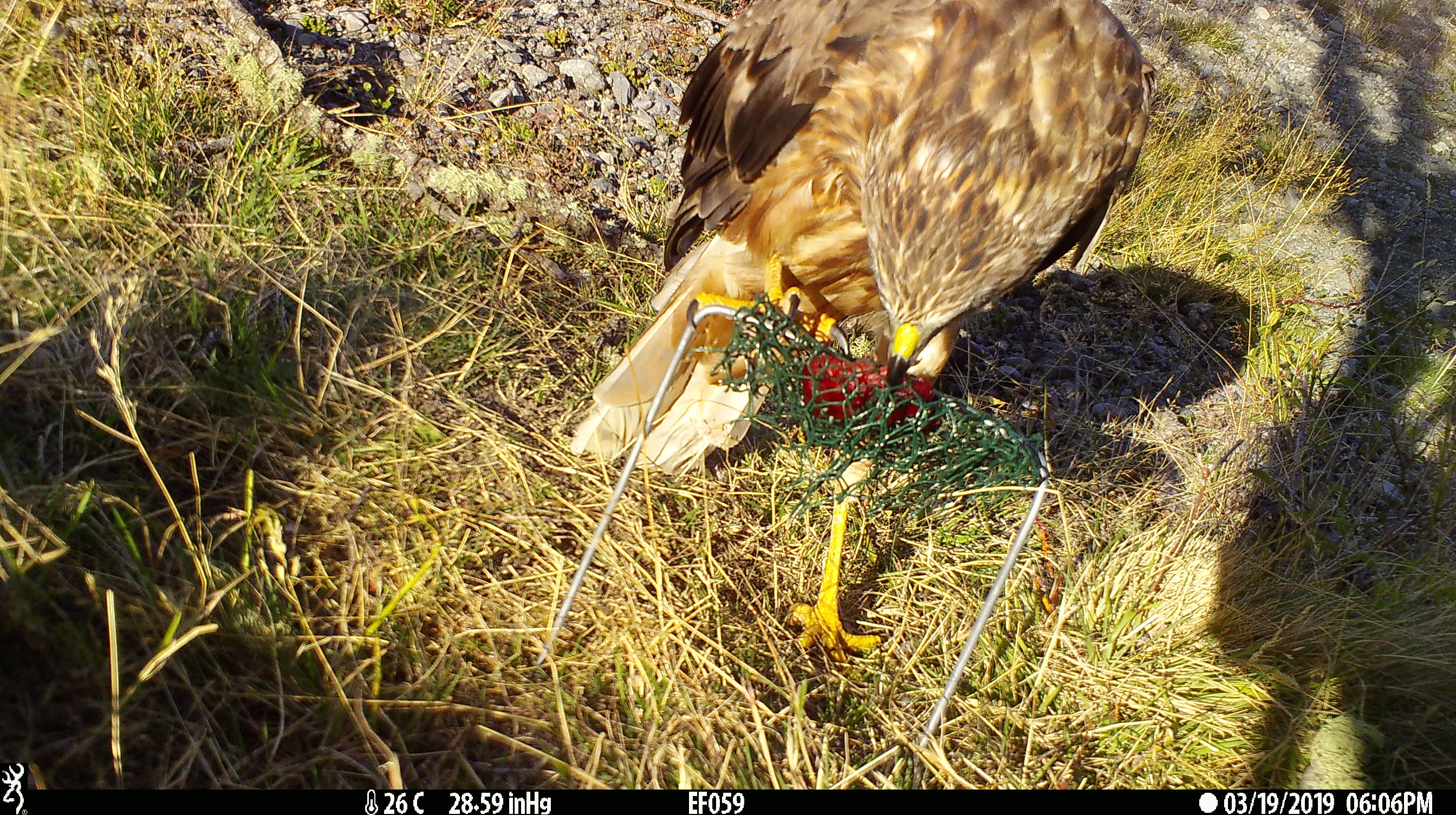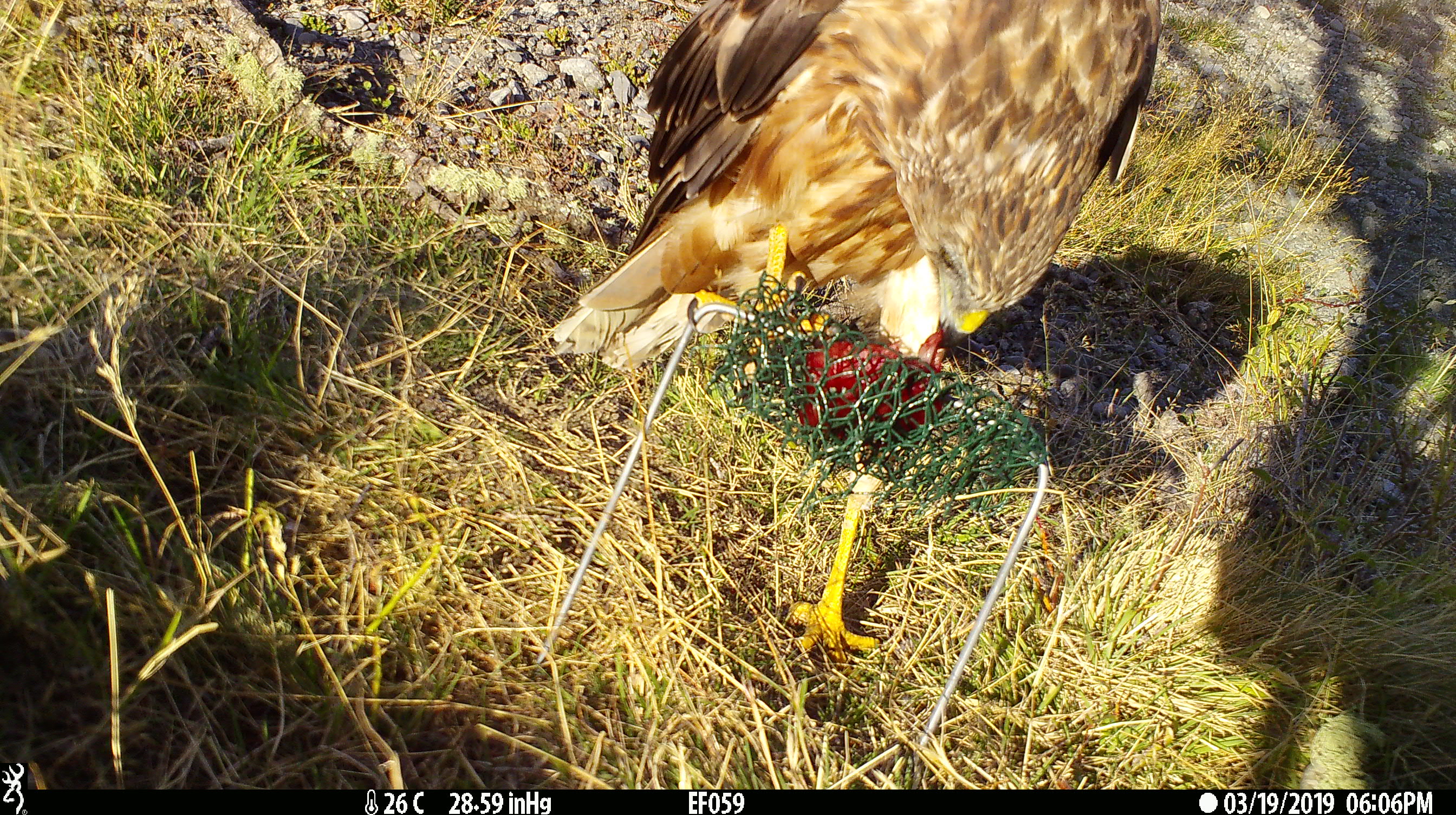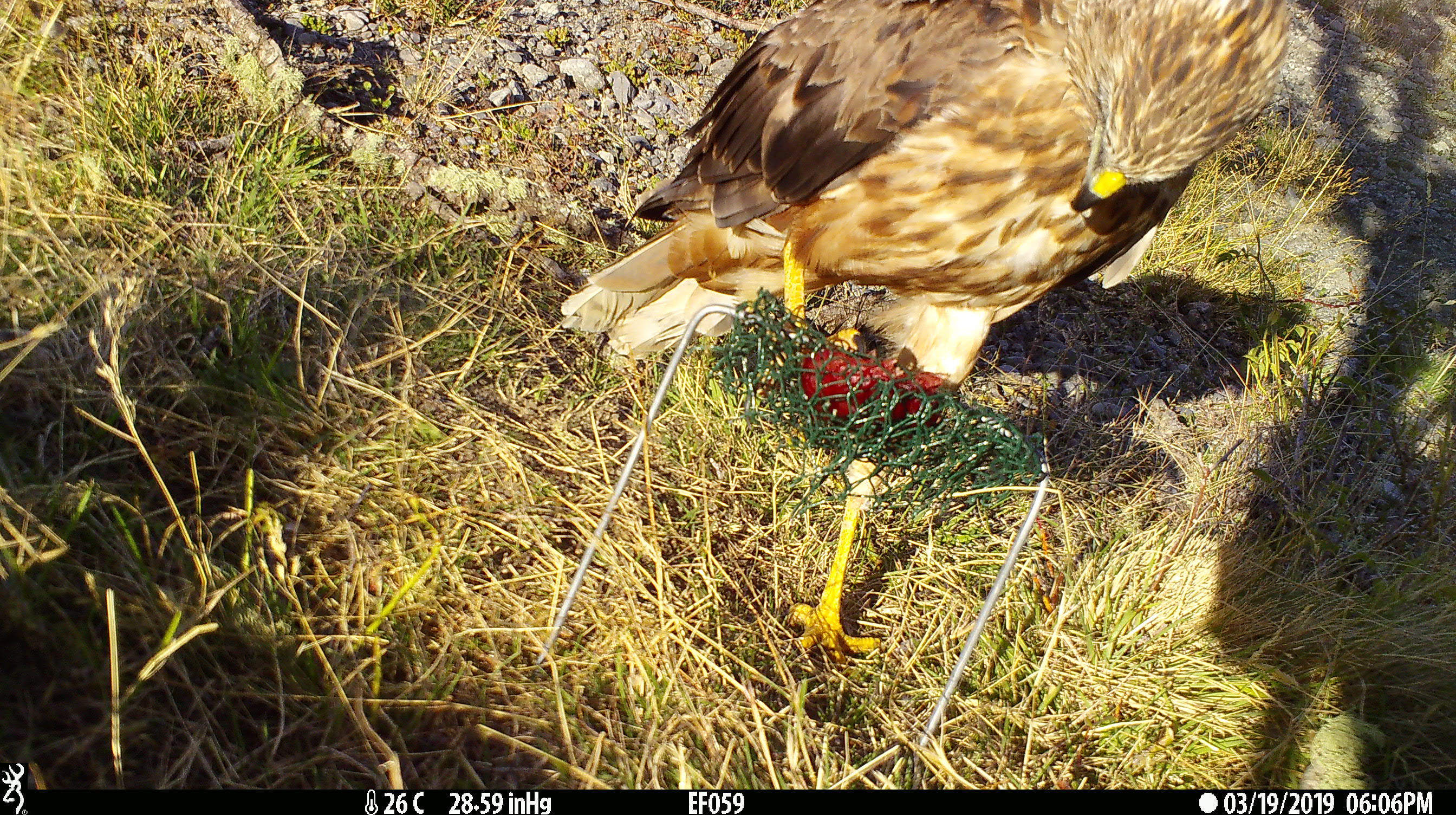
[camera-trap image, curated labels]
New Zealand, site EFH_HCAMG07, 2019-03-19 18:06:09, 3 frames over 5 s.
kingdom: Animalia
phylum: Chordata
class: Aves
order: Accipitriformes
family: Accipitridae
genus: Circus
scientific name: Circus approximans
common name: swamp harrier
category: harrier